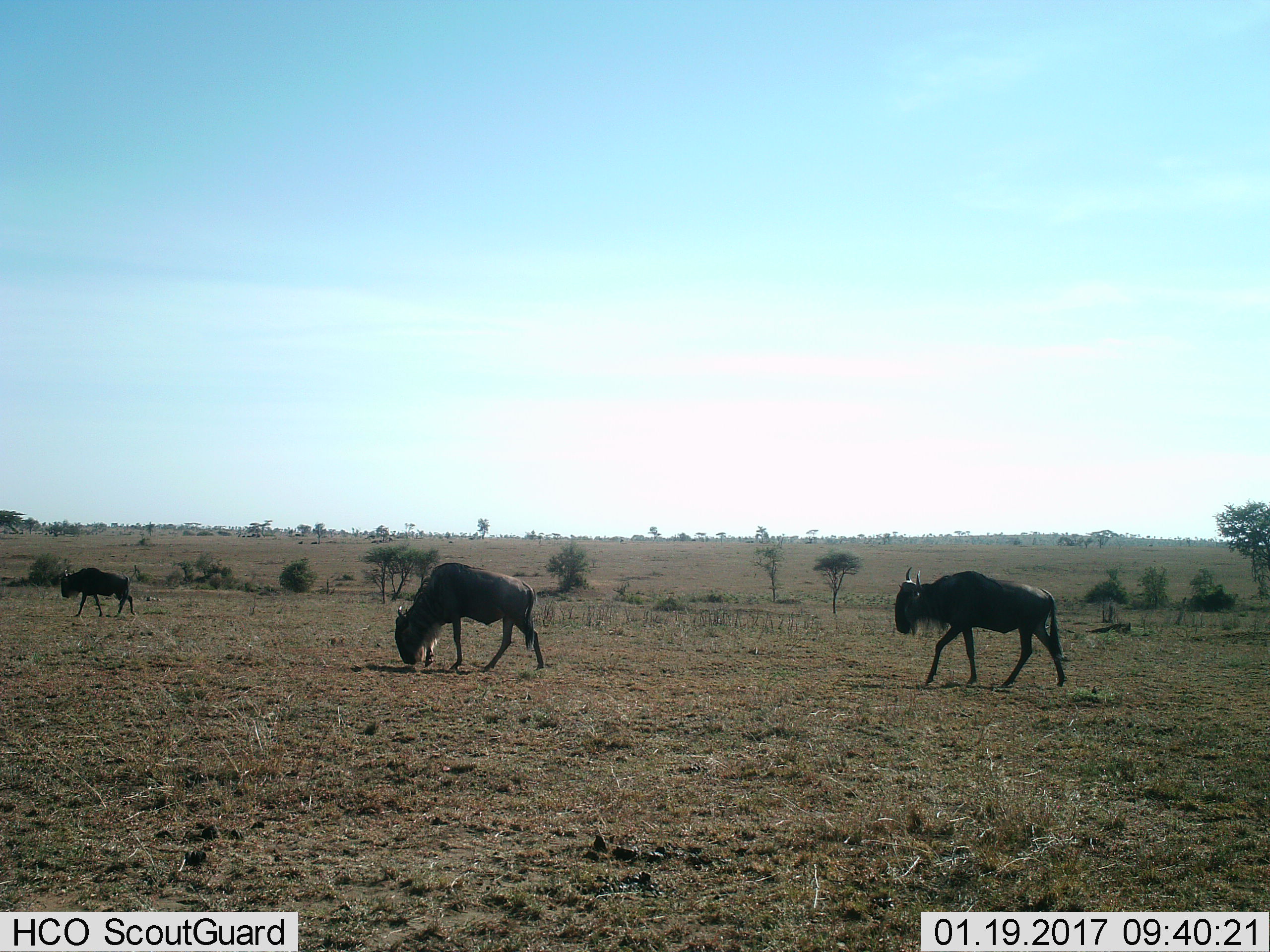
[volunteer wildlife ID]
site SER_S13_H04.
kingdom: Animalia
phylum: Chordata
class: Mammalia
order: Artiodactyla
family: Bovidae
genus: Connochaetes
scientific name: Connochaetes taurinus taurinus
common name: blue wildebeest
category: wildebeestblue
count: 3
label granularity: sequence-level